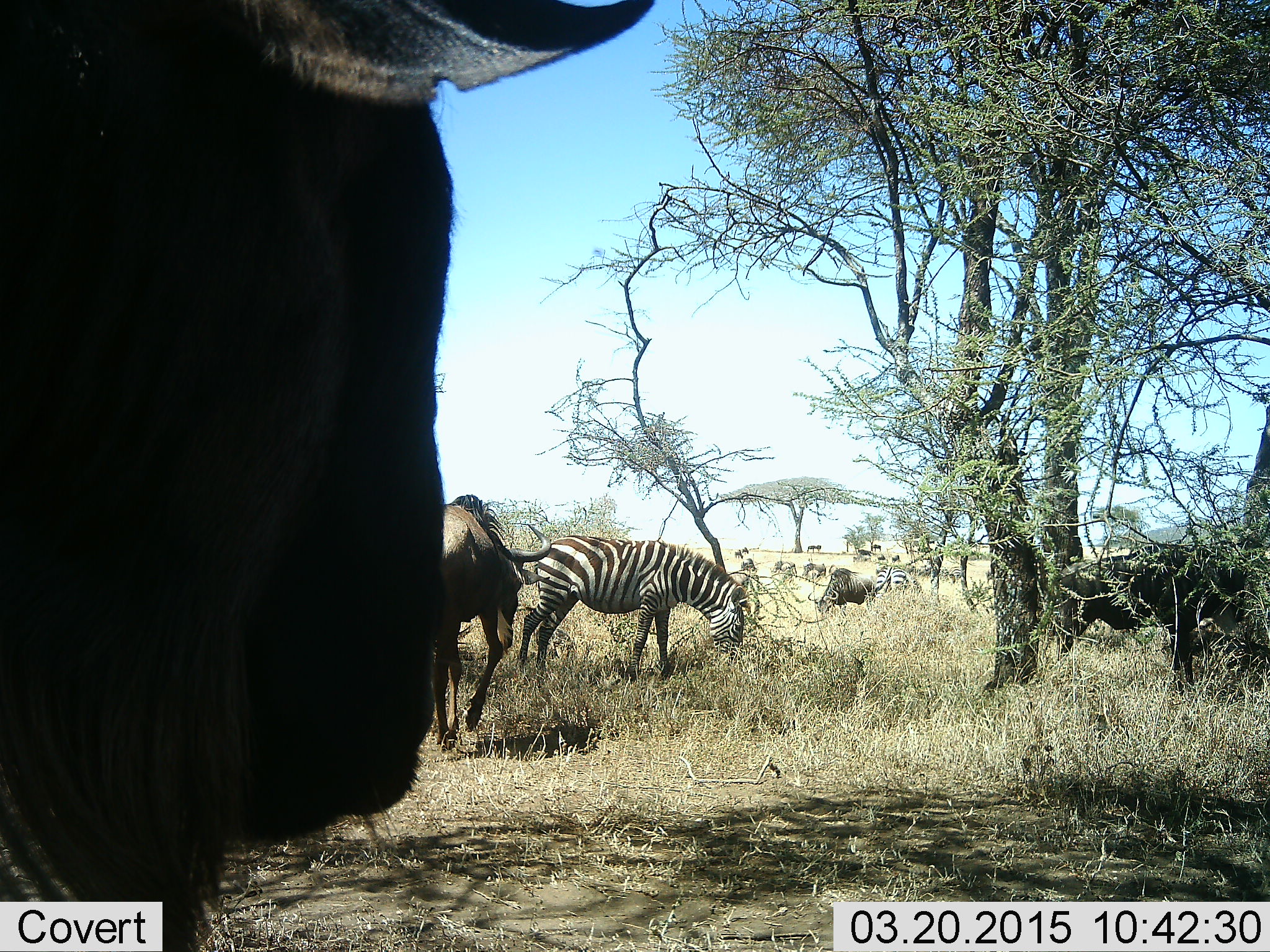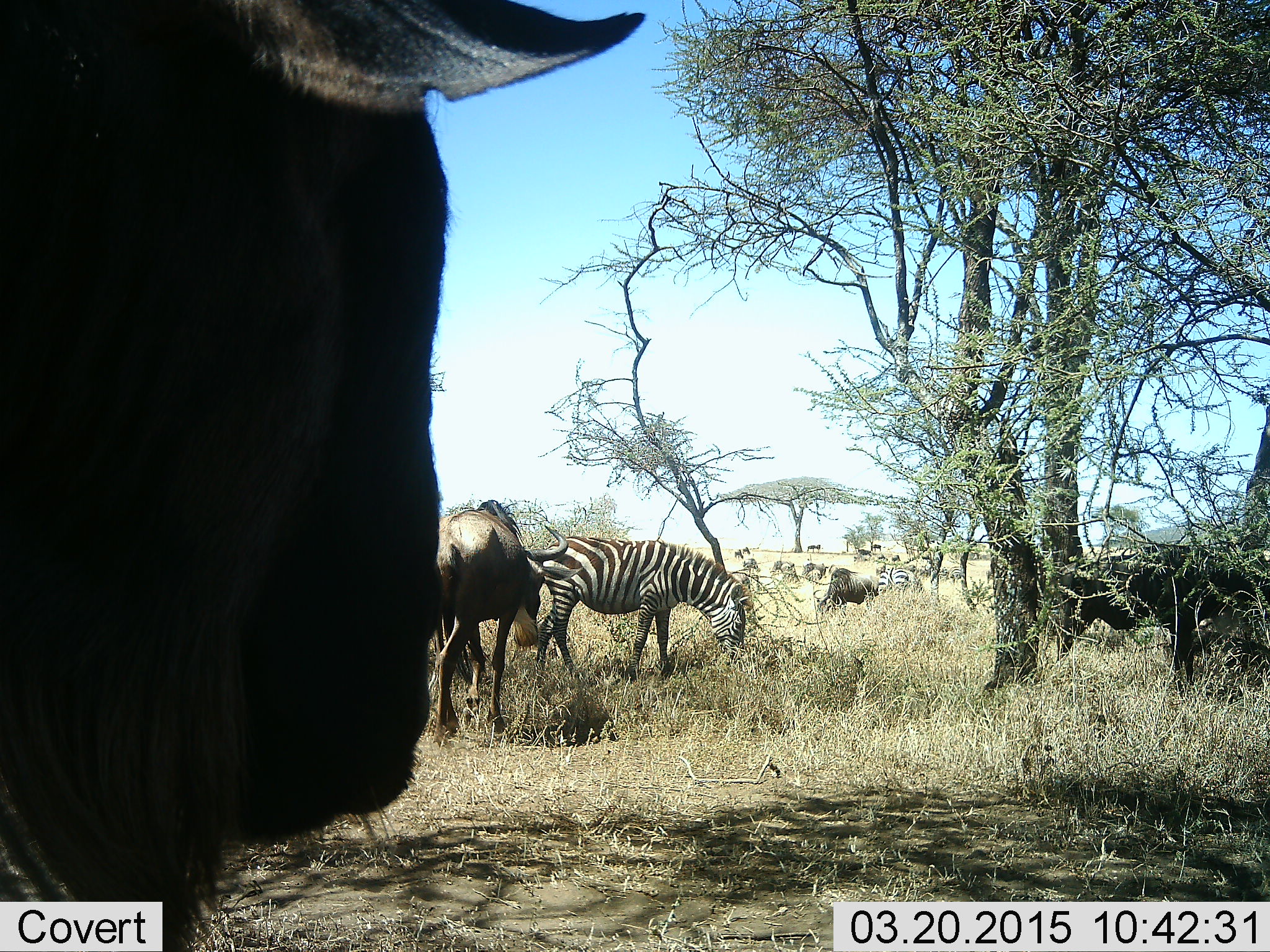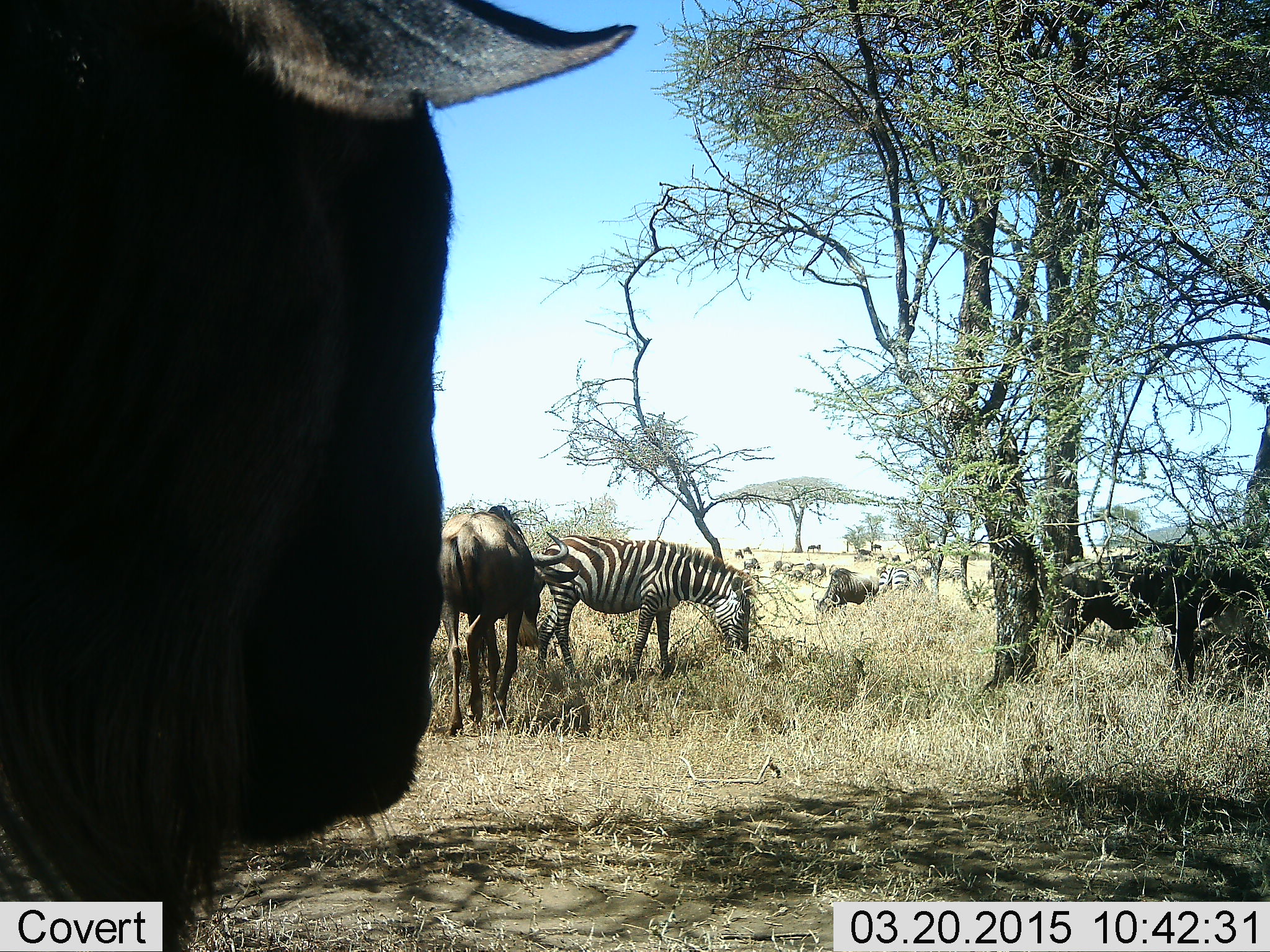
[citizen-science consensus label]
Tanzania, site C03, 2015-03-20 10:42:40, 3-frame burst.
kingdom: Animalia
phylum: Chordata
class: Mammalia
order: Artiodactyla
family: Bovidae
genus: Connochaetes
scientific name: Connochaetes taurinus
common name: blue wildebeest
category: wildebeest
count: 10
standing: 100%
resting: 0%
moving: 45%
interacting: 0%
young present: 0%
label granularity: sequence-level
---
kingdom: Animalia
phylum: Chordata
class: Mammalia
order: Perissodactyla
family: Equidae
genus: Equus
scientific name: Equus quagga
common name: plains zebra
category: zebra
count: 2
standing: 21%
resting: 0%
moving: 7%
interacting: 0%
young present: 0%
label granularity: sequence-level